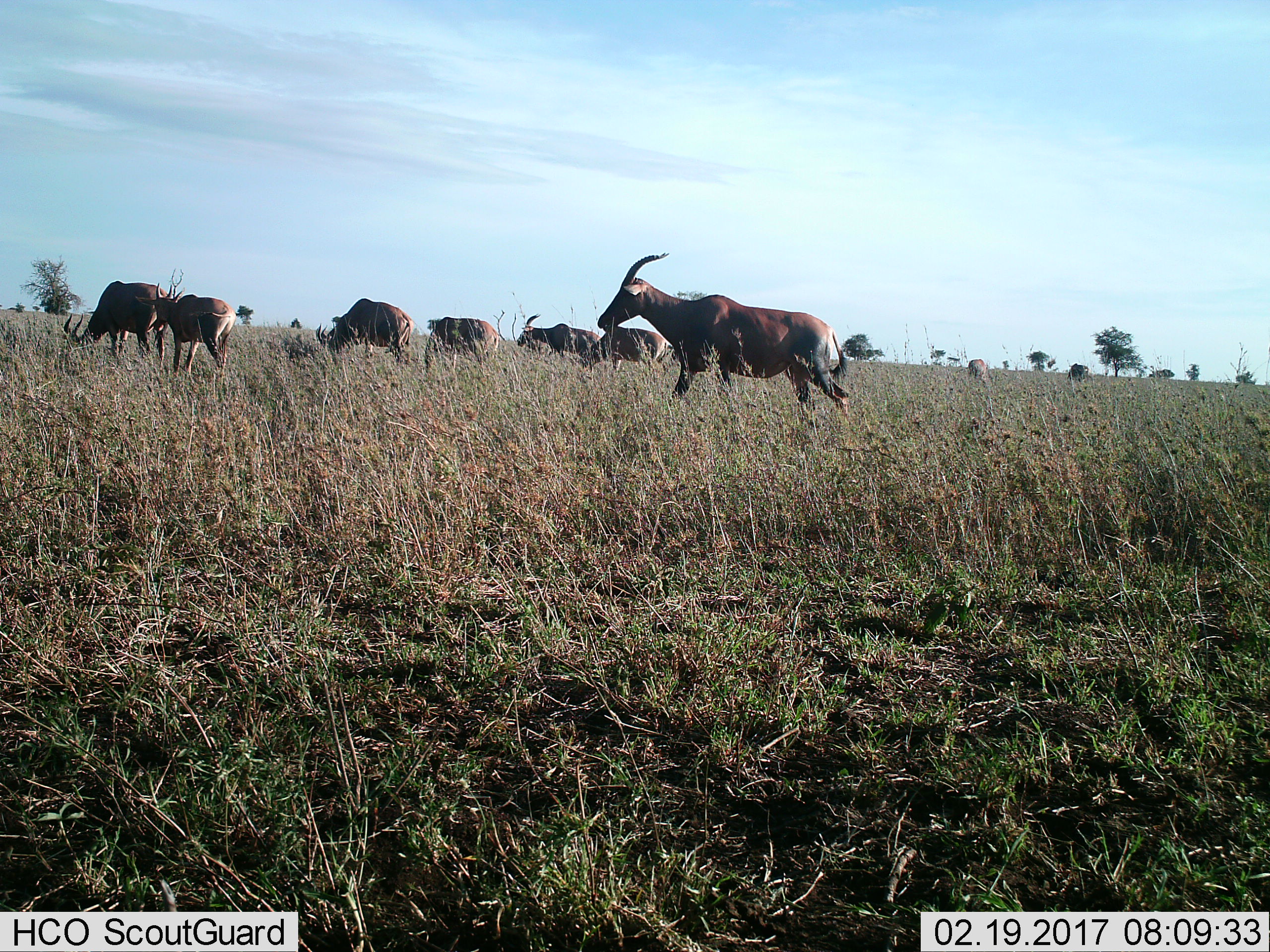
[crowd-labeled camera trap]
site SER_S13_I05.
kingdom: Animalia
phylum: Chordata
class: Mammalia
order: Artiodactyla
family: Bovidae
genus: Damaliscus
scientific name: Damaliscus lunatus jimela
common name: topi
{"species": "topi (Damaliscus lunatus jimela)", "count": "7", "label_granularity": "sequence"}